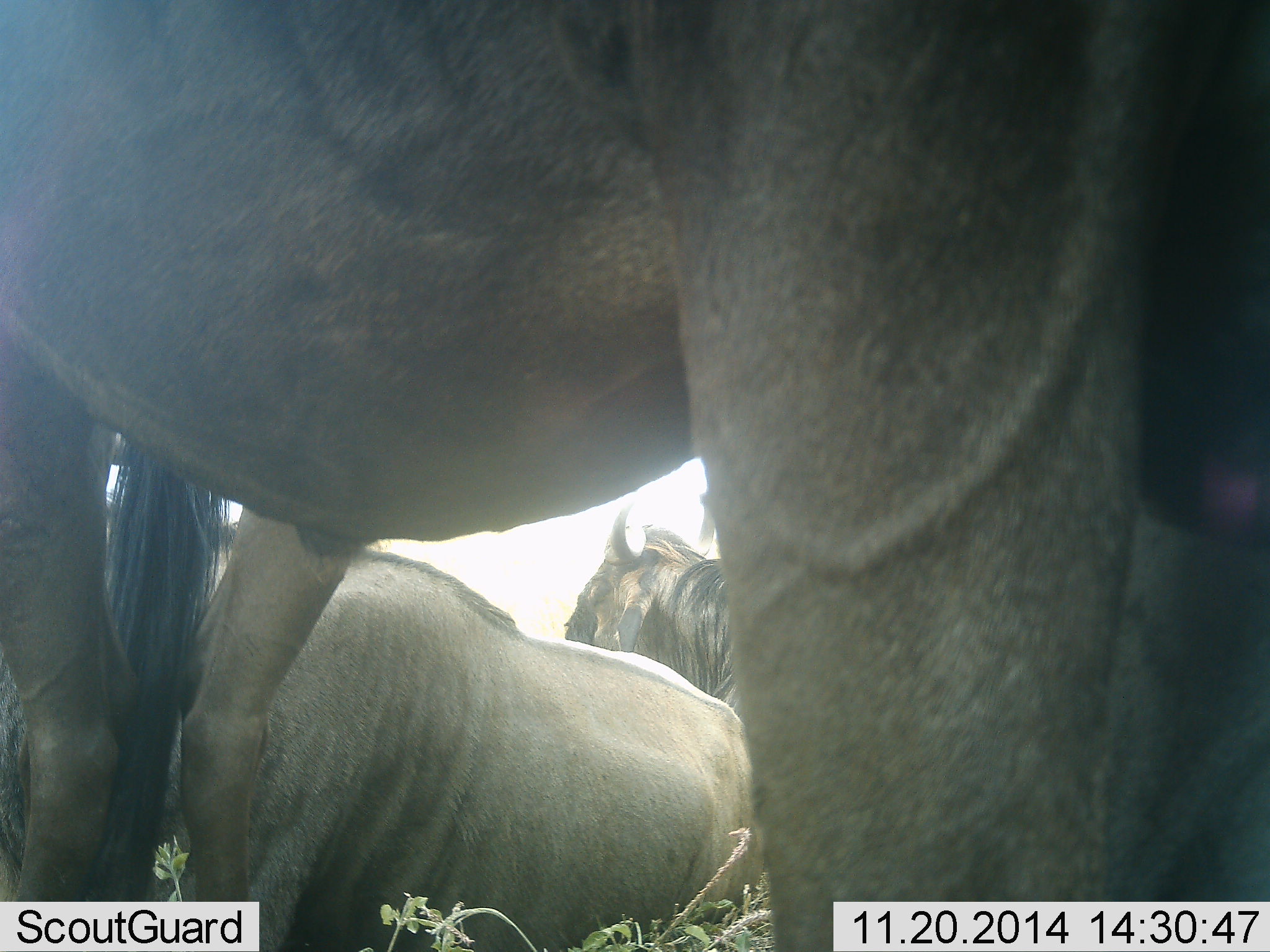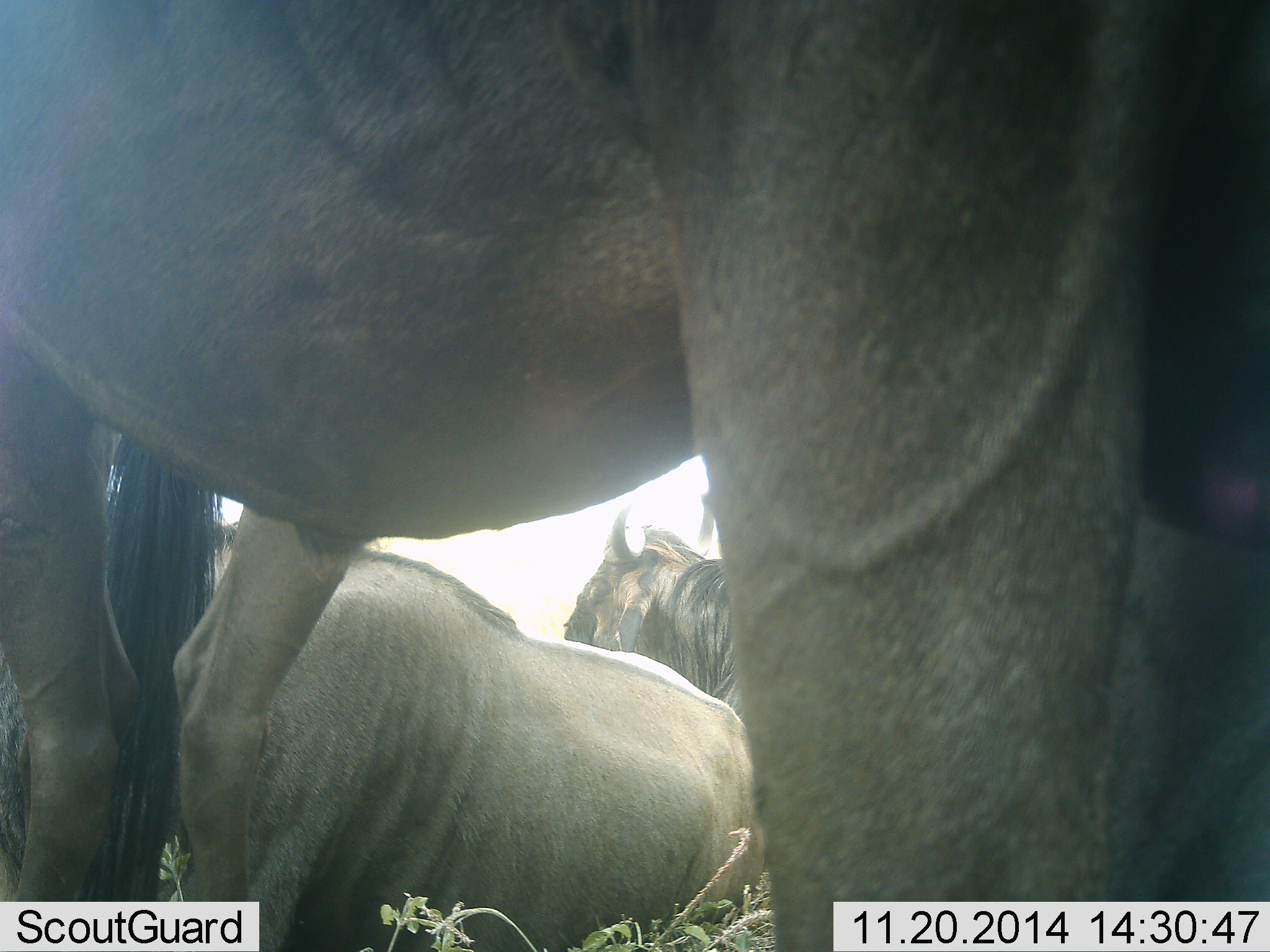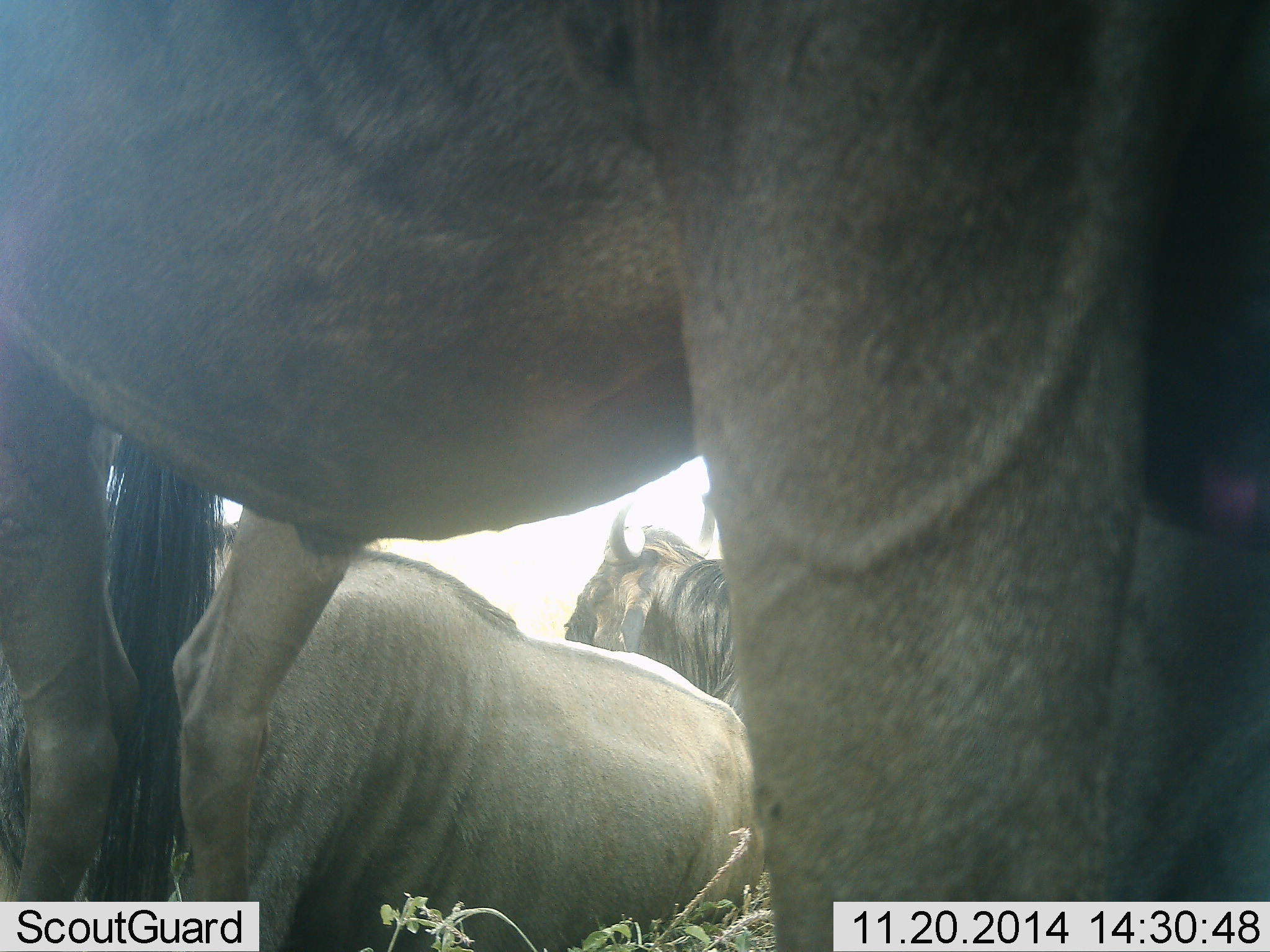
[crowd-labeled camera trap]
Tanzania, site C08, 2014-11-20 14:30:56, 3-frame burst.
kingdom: Animalia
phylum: Chordata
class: Mammalia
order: Artiodactyla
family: Bovidae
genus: Connochaetes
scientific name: Connochaetes taurinus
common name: blue wildebeest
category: wildebeest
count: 3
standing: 80%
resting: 60%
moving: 0%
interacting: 0%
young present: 0%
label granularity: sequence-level